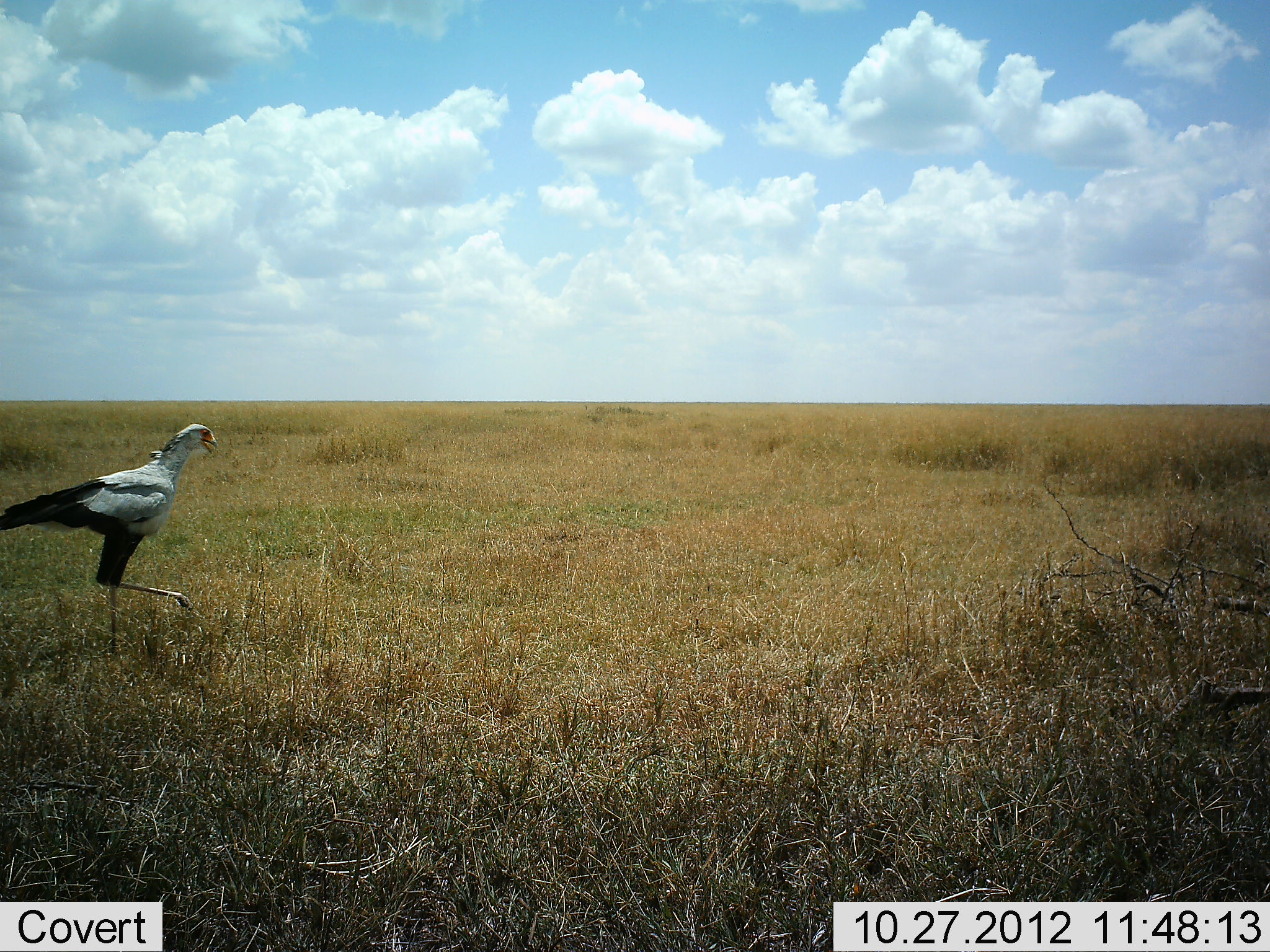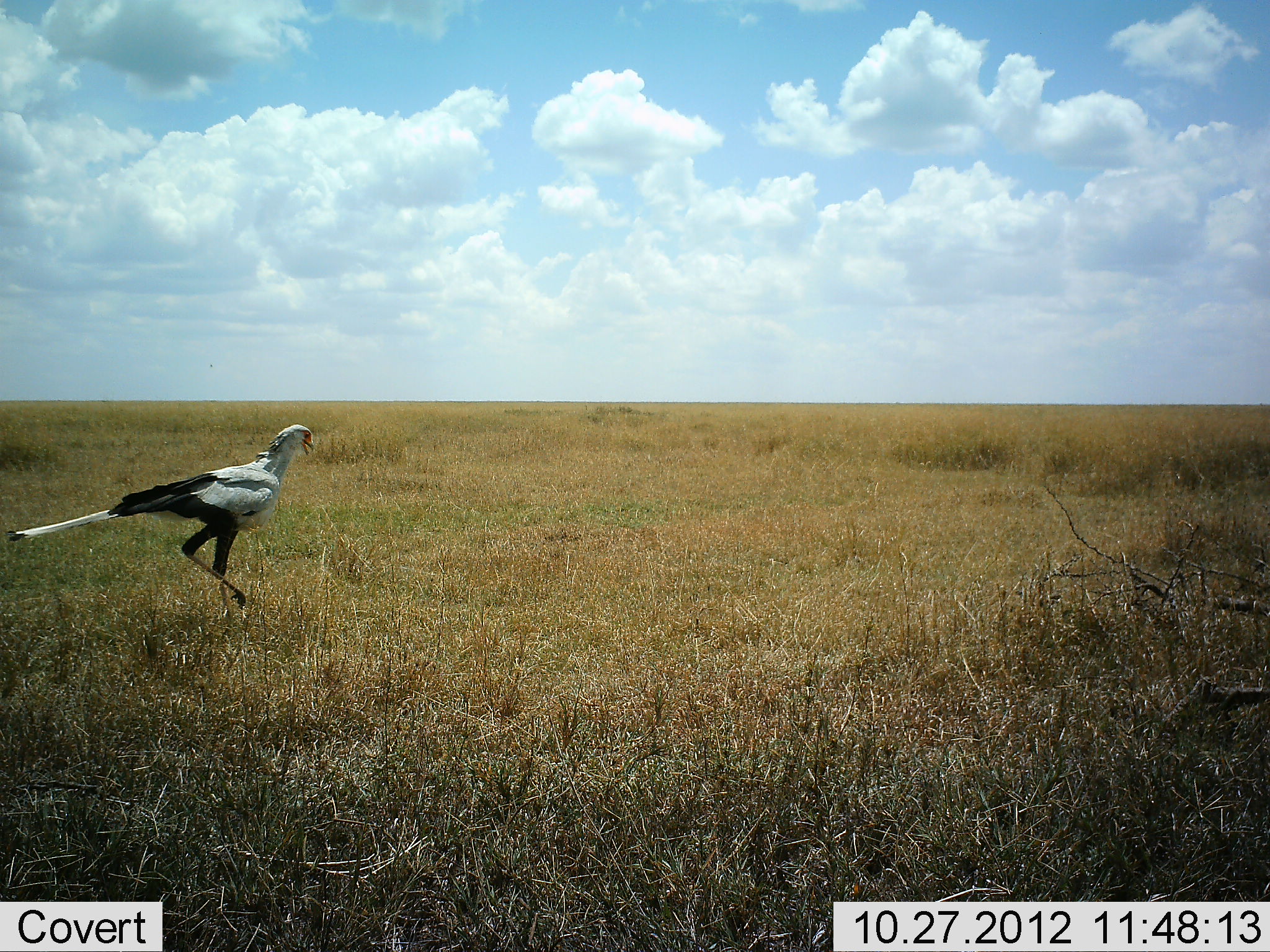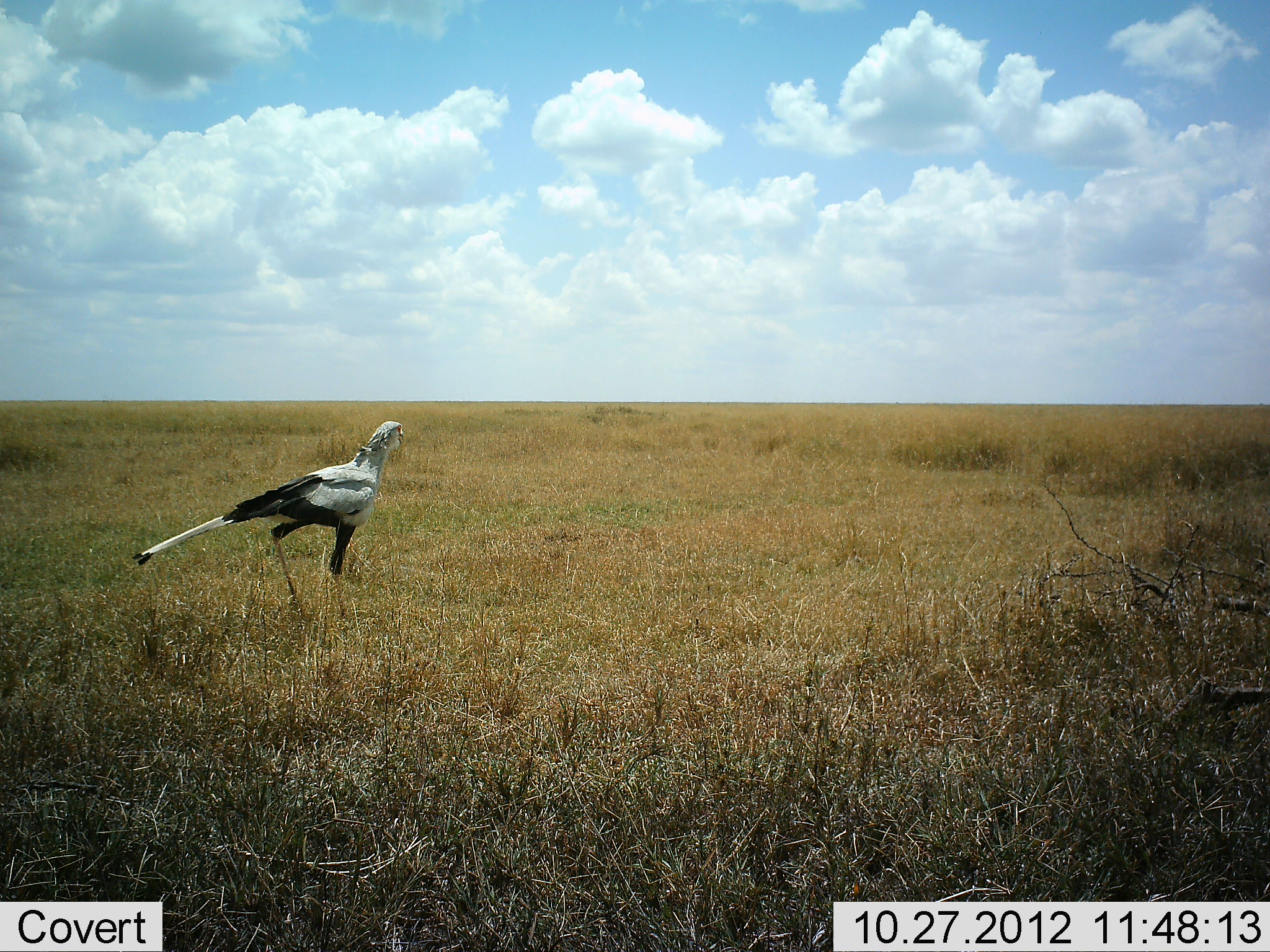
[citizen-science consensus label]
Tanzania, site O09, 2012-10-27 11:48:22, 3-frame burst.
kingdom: Animalia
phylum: Chordata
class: Aves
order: Accipitriformes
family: Sagittariidae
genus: Sagittarius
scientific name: Sagittarius serpentarius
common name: secretary bird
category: secretarybird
Secretarybird (secretary bird) (Sagittarius serpentarius), count 1. Behavior (volunteer vote fractions): standing 0%, resting 0%, moving 100%, interacting 0%. Young present (vote fraction): 0%. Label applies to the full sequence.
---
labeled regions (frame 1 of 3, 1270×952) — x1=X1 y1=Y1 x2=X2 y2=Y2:
animal: x1=0 y1=421 x2=218 y2=664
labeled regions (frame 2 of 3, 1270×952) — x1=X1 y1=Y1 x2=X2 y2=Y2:
animal: x1=6 y1=424 x2=315 y2=637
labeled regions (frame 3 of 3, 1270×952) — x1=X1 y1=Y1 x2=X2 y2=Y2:
animal: x1=130 y1=420 x2=406 y2=619